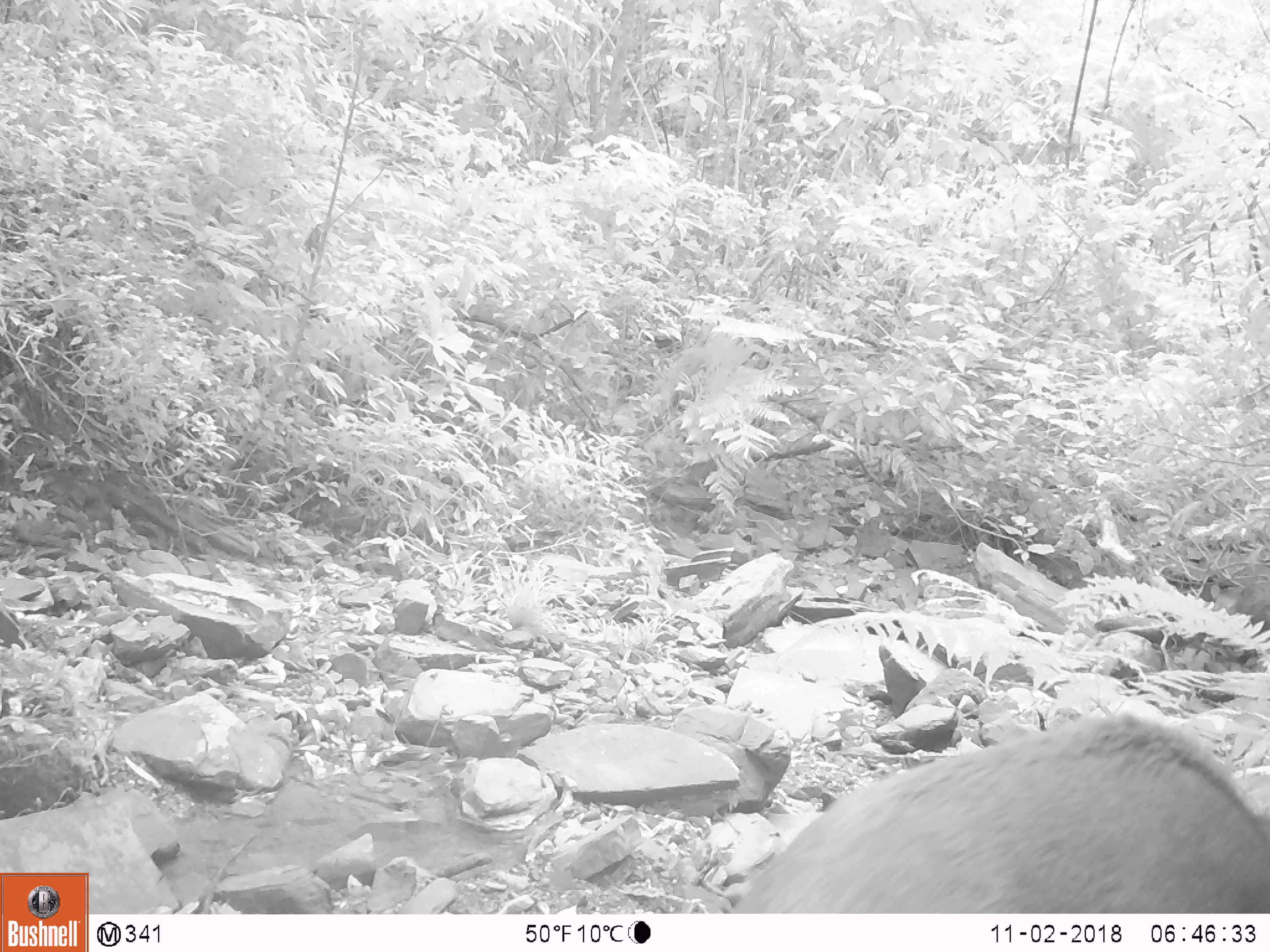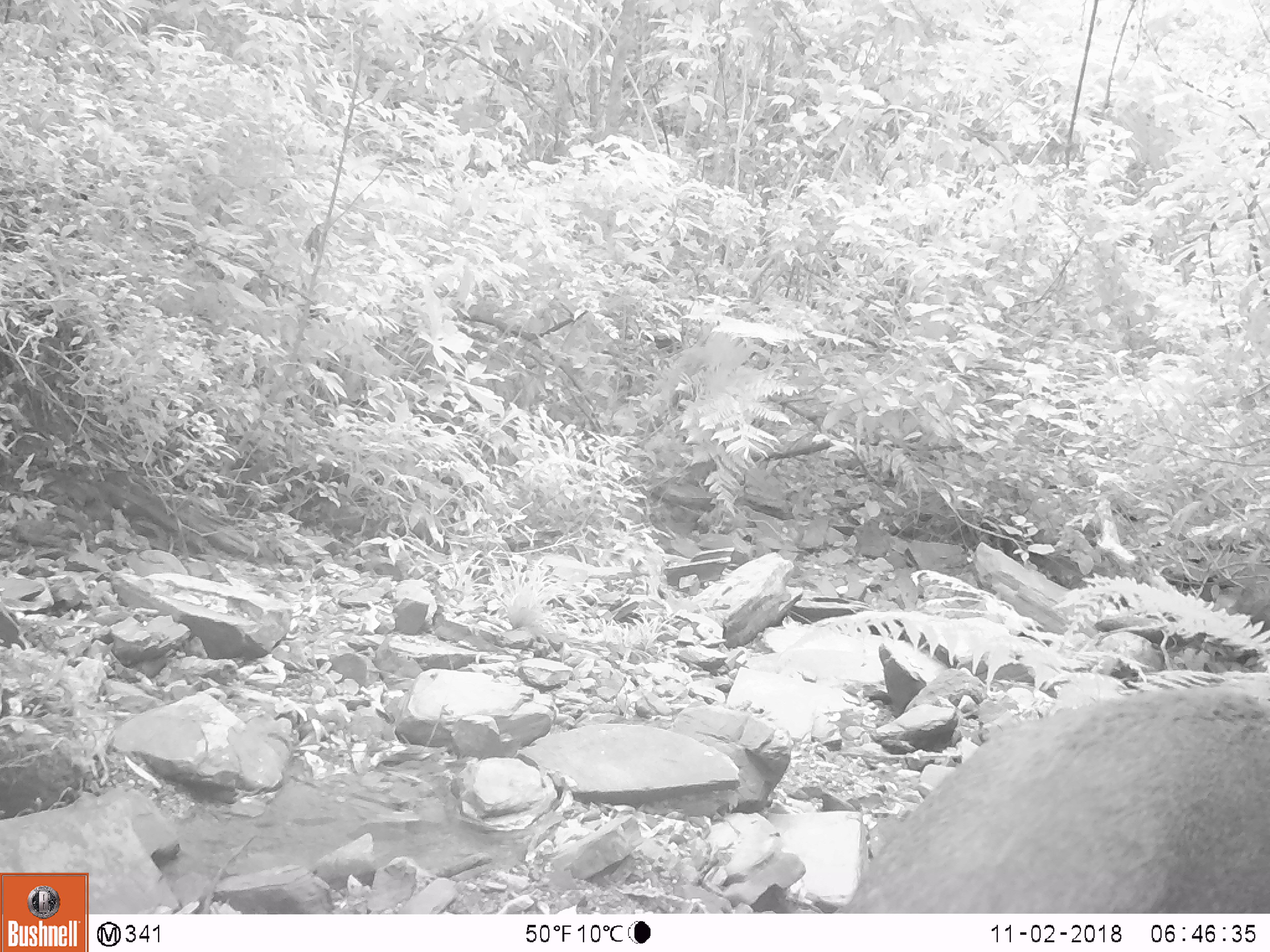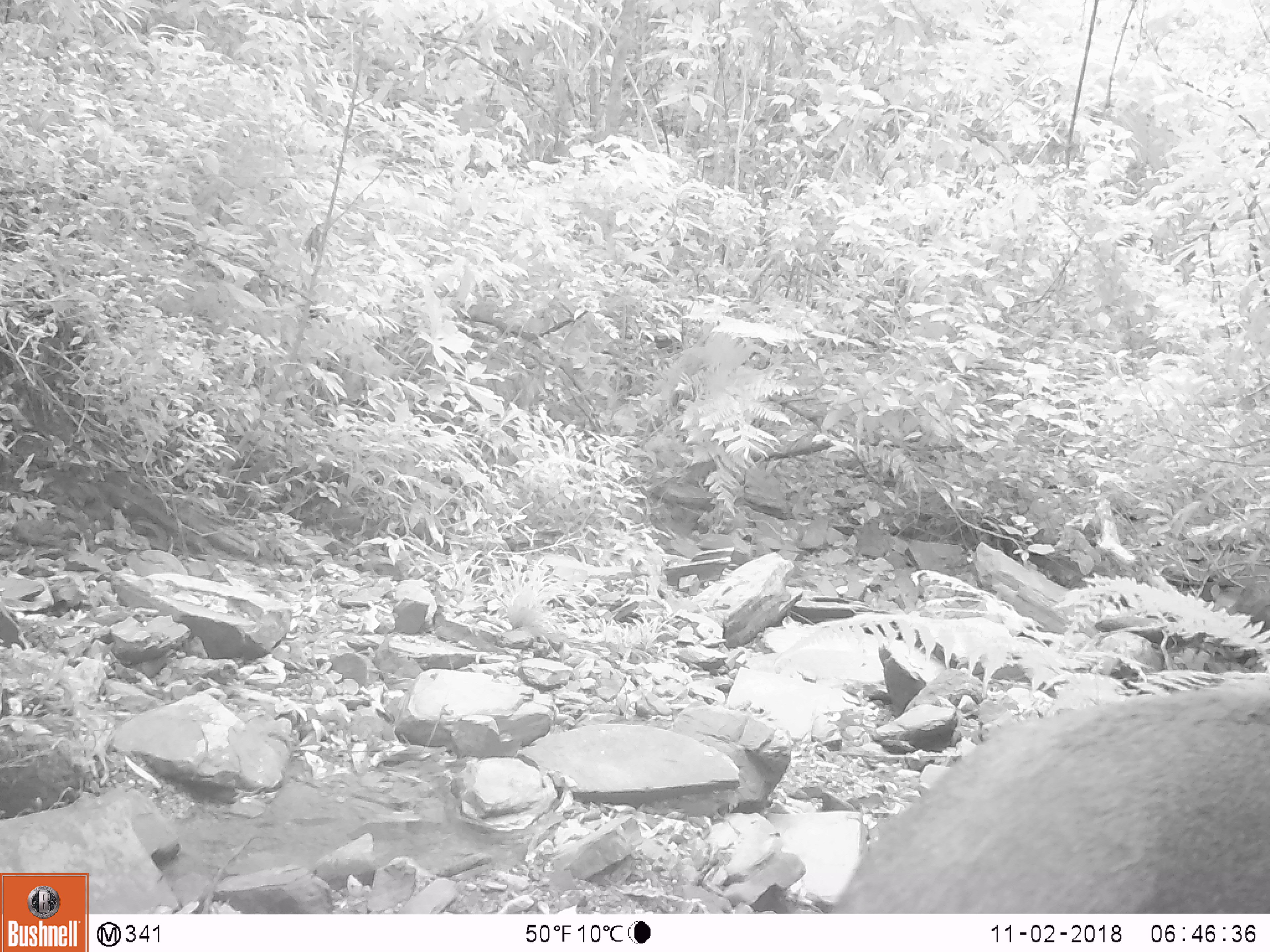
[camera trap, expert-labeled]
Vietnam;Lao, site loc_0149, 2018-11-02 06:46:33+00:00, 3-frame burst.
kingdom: Animalia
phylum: Chordata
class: Mammalia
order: Artiodactyla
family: Suidae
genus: Sus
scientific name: Sus scrofa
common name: eurasian wild pig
Eurasian wild pig (Sus scrofa). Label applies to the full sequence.